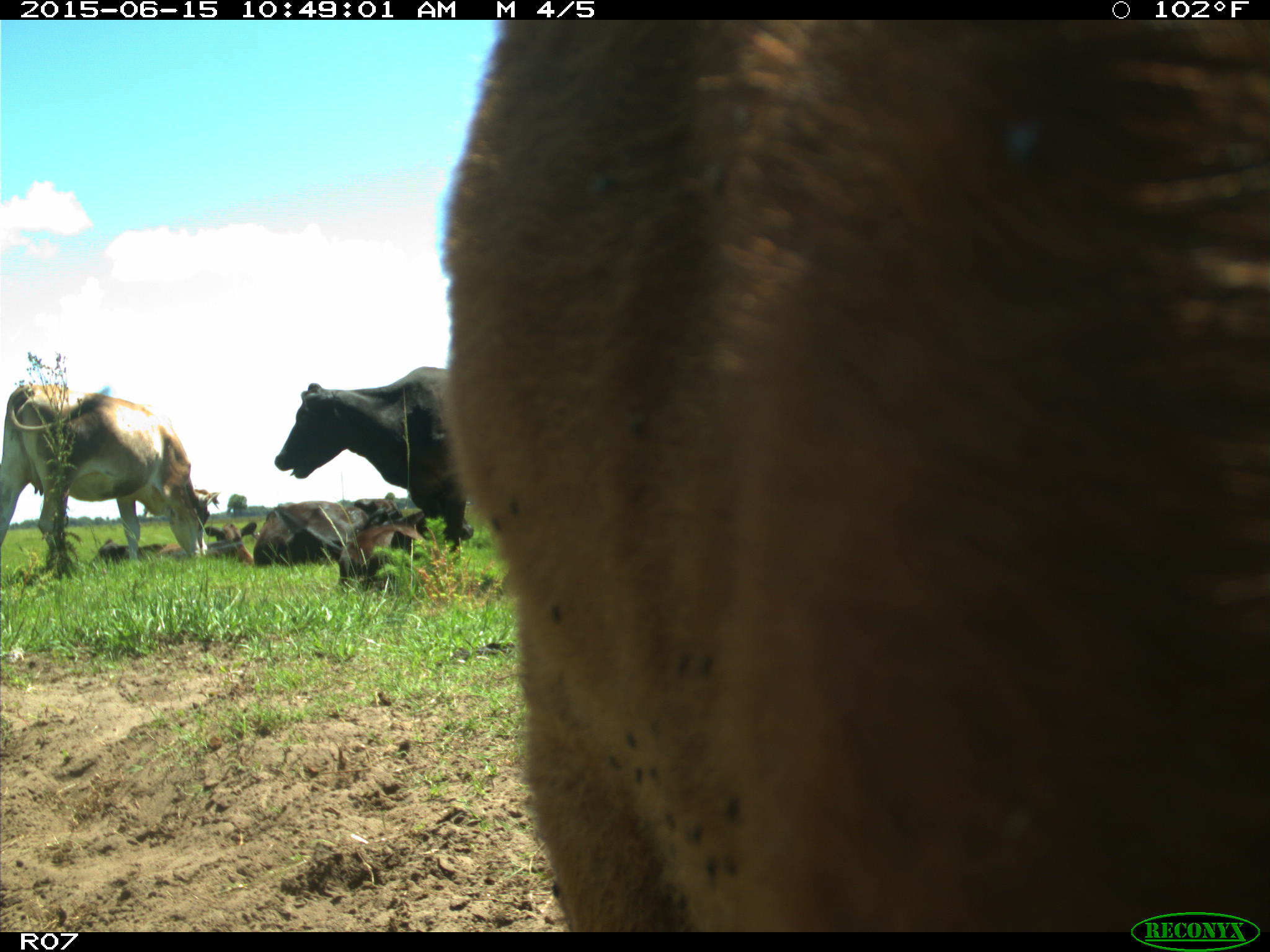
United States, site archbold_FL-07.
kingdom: Animalia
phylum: Chordata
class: Mammalia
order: Artiodactyla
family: Bovidae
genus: Bos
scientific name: Bos taurus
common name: domestic cow